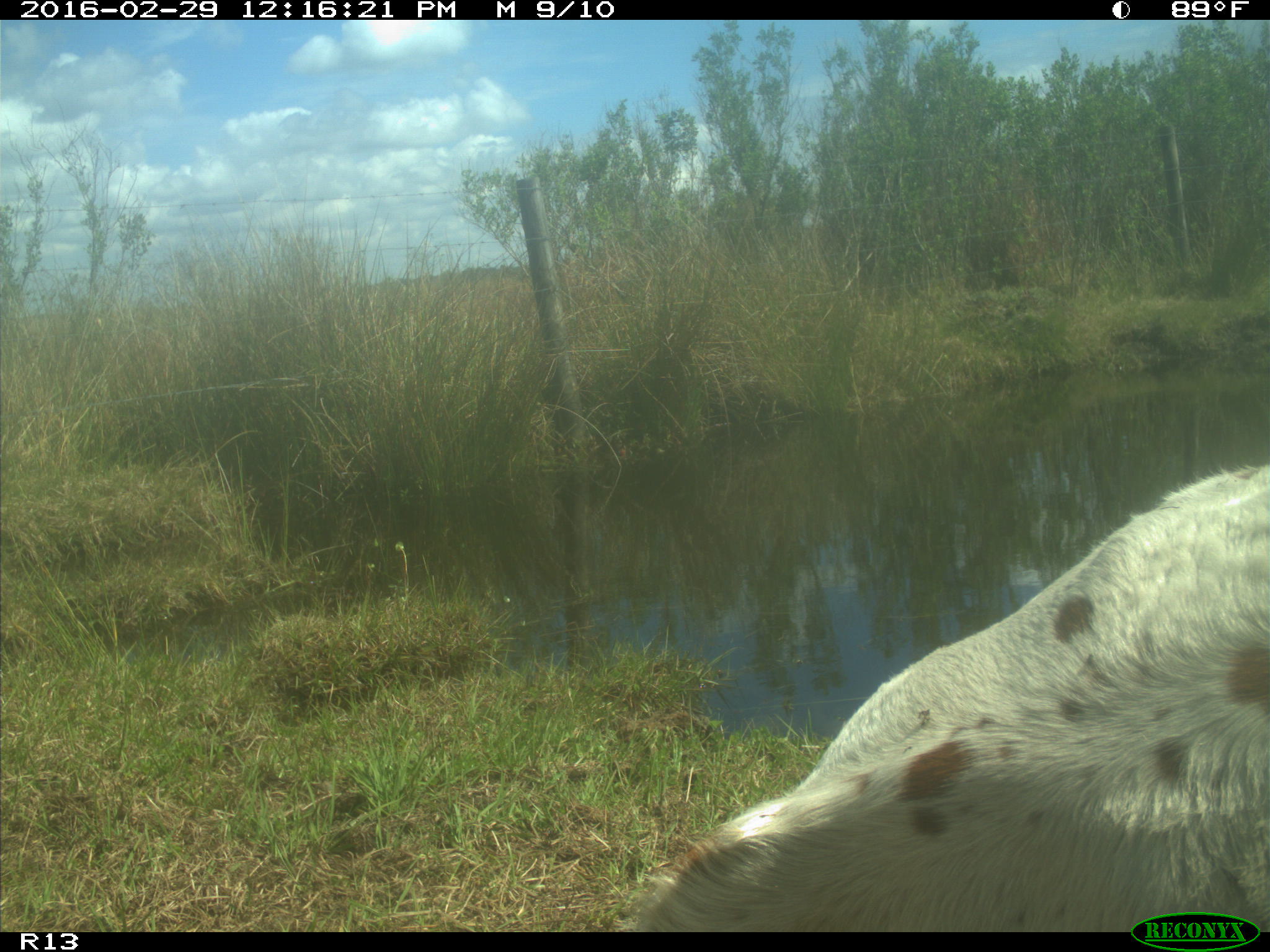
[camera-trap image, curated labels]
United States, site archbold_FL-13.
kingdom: Animalia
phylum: Chordata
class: Mammalia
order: Artiodactyla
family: Bovidae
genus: Bos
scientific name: Bos taurus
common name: domestic cow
Bos taurus (domestic cow).